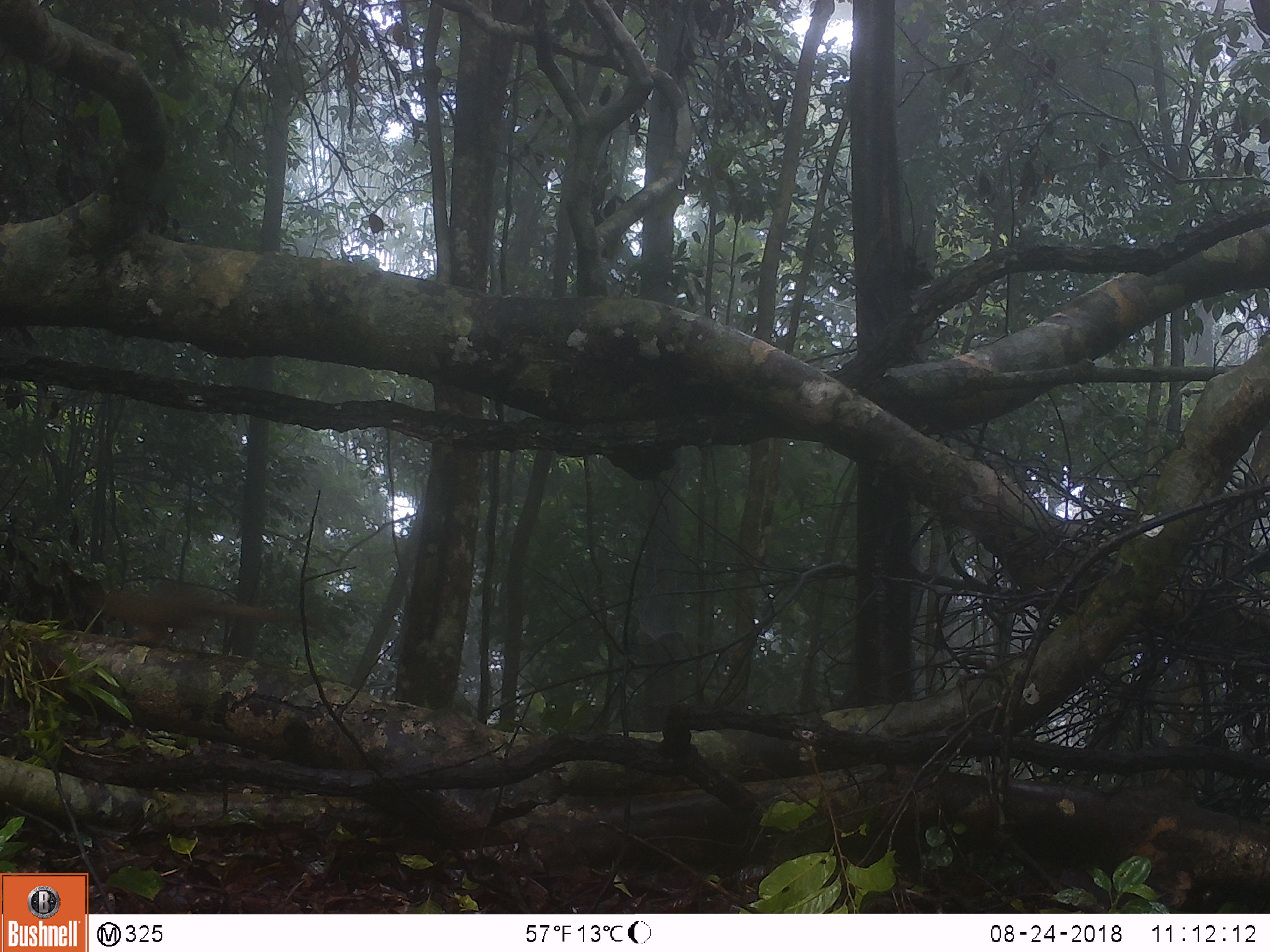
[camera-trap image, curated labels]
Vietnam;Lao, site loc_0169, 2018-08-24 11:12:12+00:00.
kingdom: Animalia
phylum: Chordata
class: Mammalia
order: Rodentia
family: Sciuridae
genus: Callosciurus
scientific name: Callosciurus erythraeus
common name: pallas's squirrel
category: pallass squirrel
Pallass squirrel (pallas's squirrel) (Callosciurus erythraeus). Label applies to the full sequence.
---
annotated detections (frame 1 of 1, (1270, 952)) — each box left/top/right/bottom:
pallass squirrel: 81/583/314/645